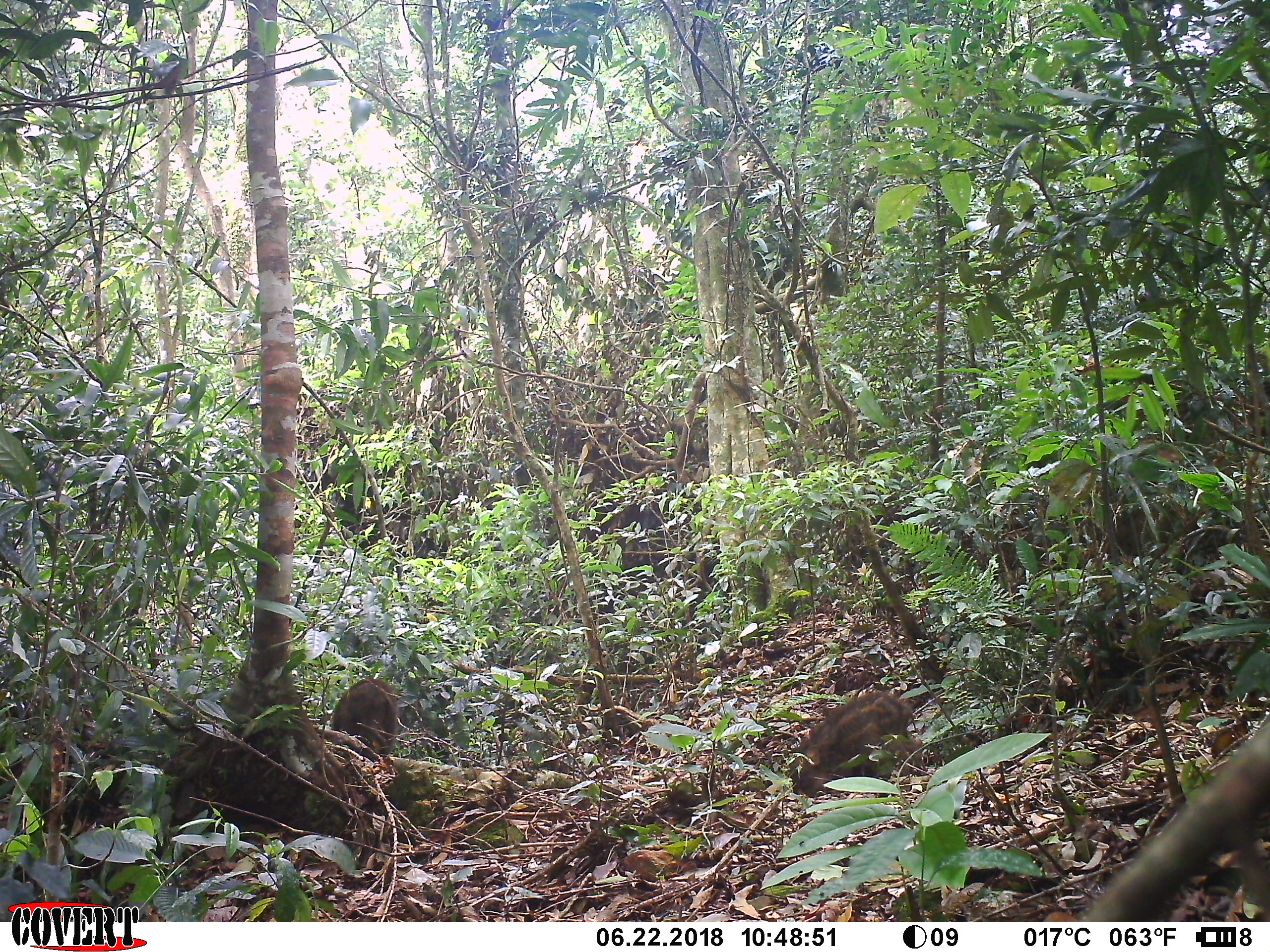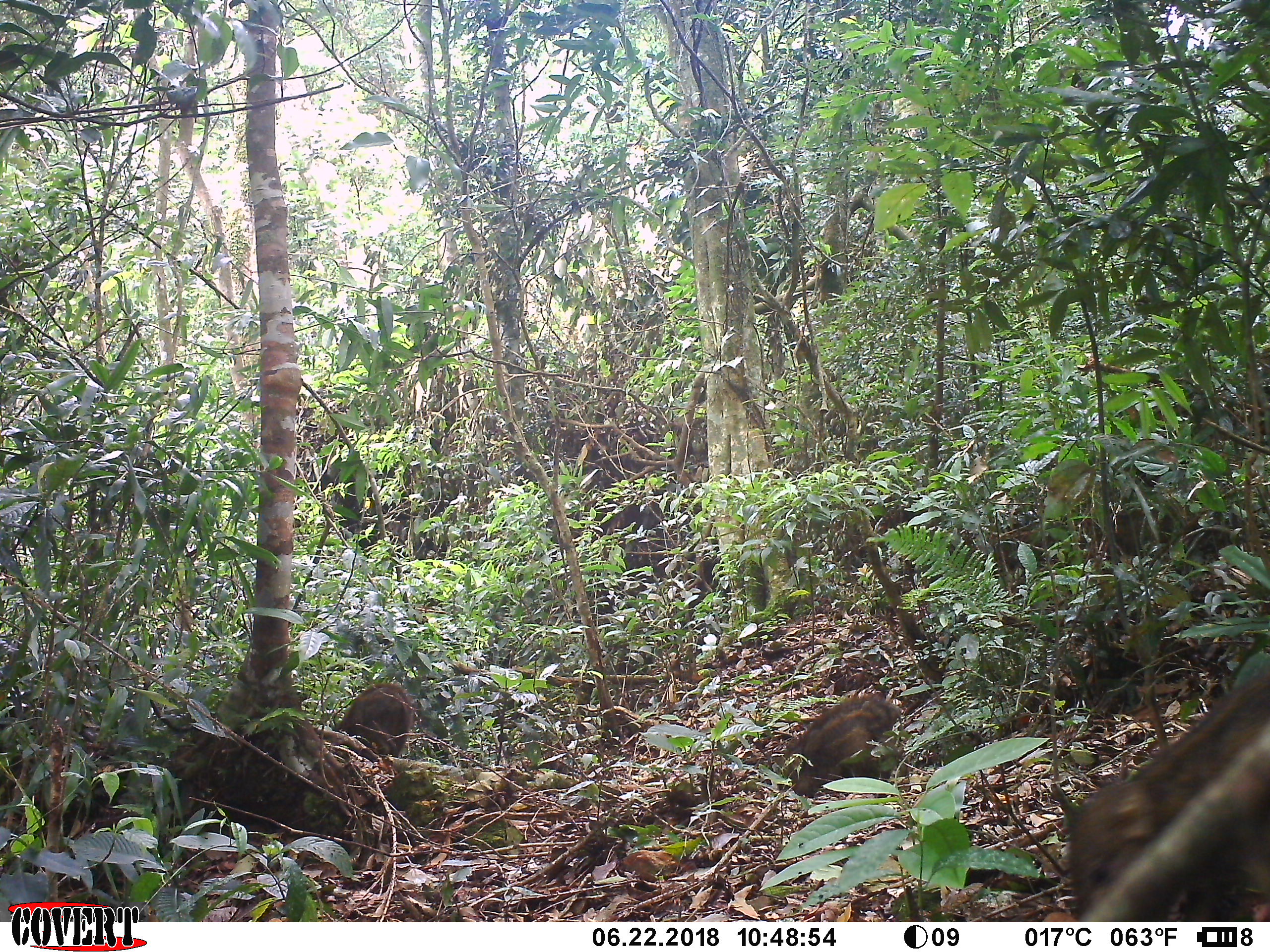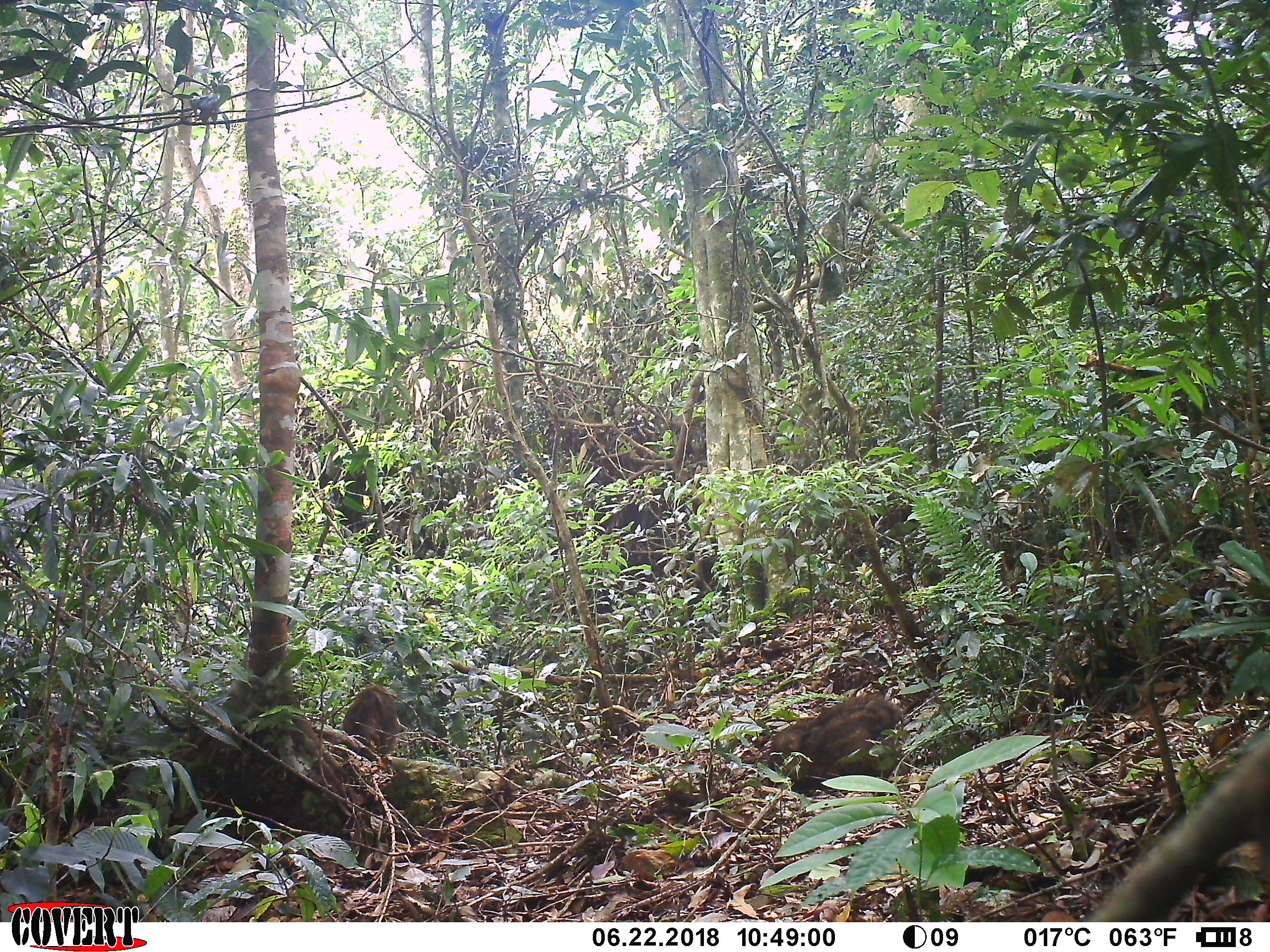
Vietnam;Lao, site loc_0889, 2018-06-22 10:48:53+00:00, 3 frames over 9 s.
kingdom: Animalia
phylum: Chordata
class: Mammalia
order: Artiodactyla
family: Suidae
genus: Sus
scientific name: Sus scrofa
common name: eurasian wild pig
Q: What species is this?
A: Eurasian wild pig (Sus scrofa).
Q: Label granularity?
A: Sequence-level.